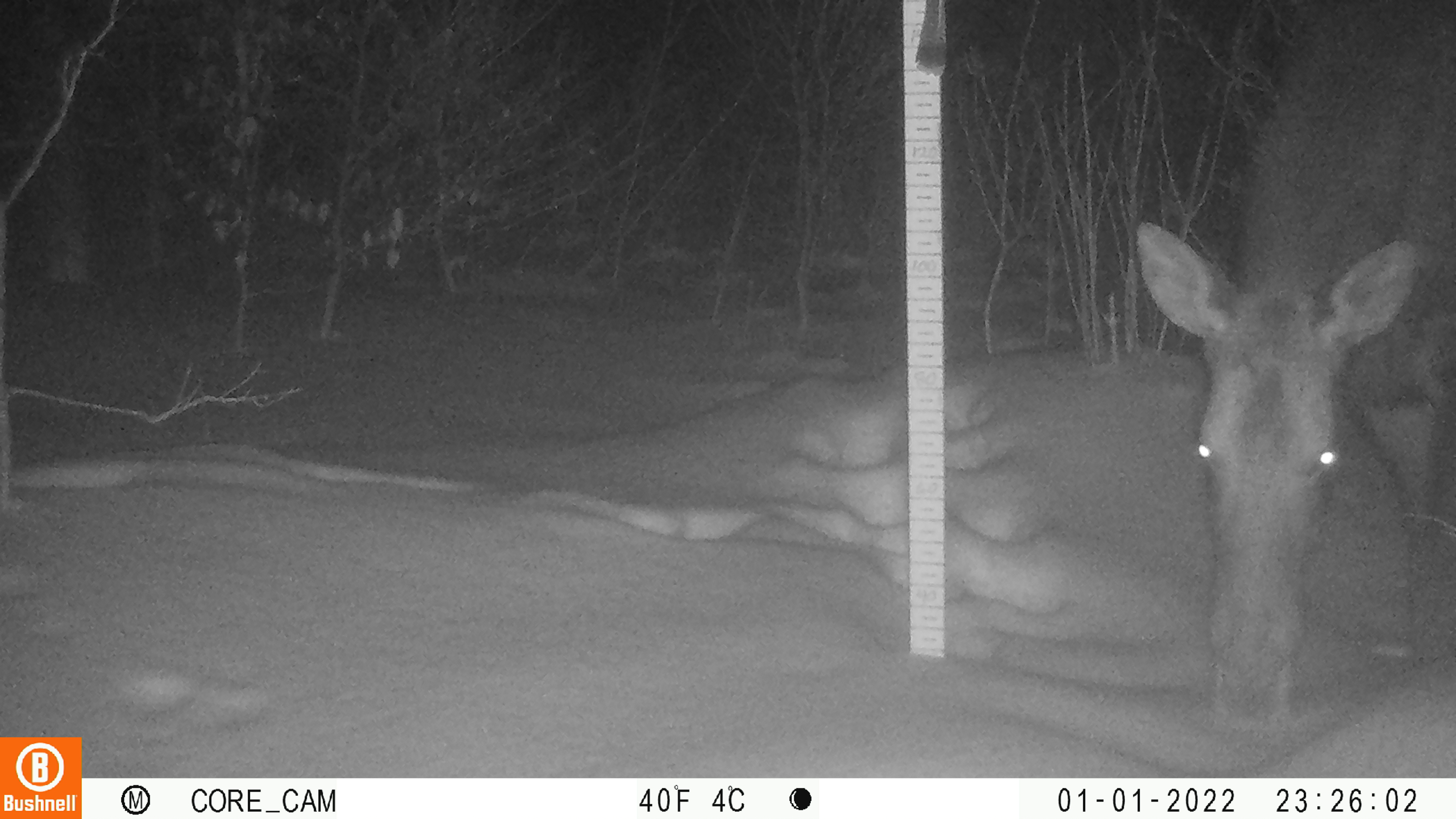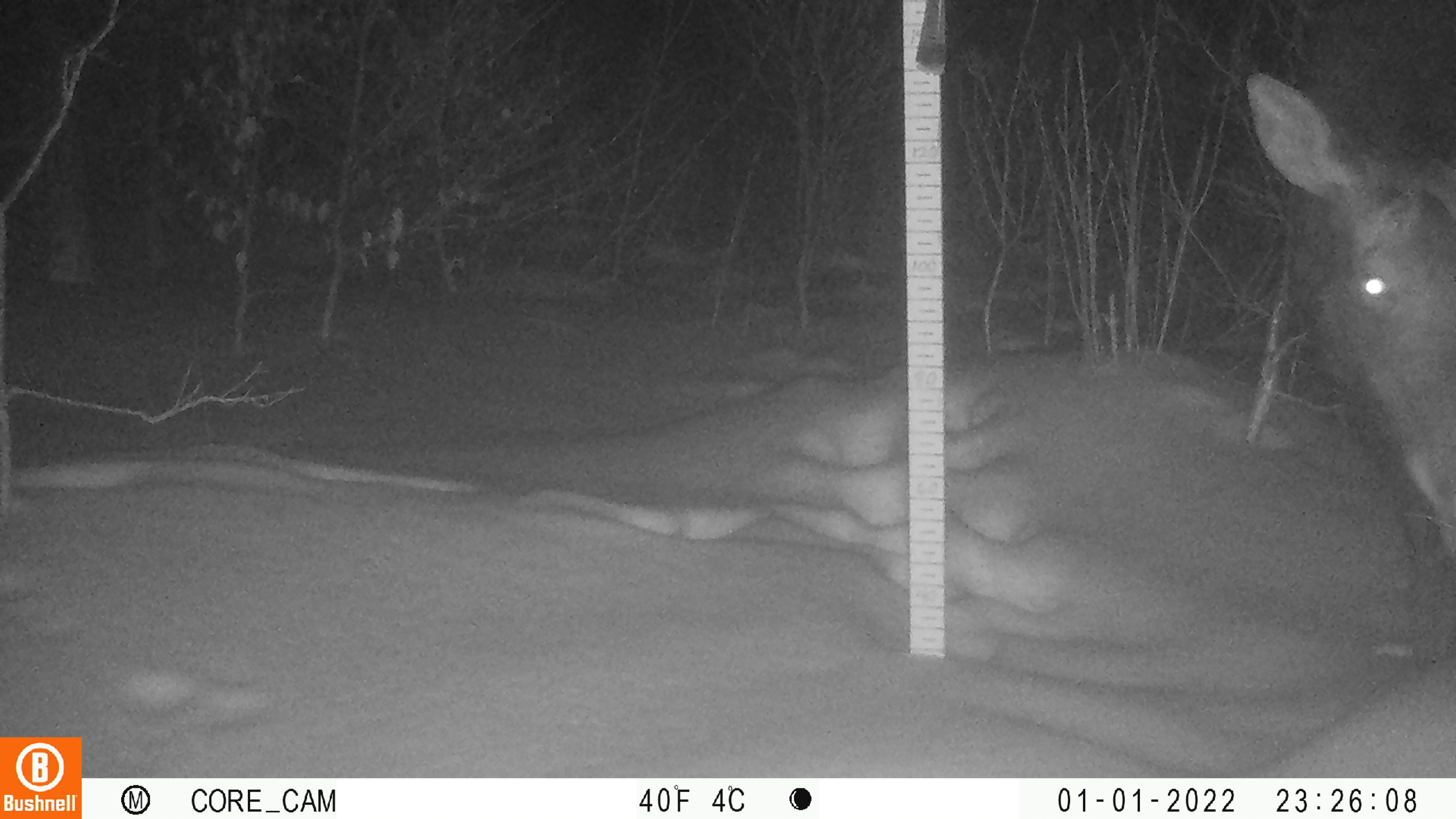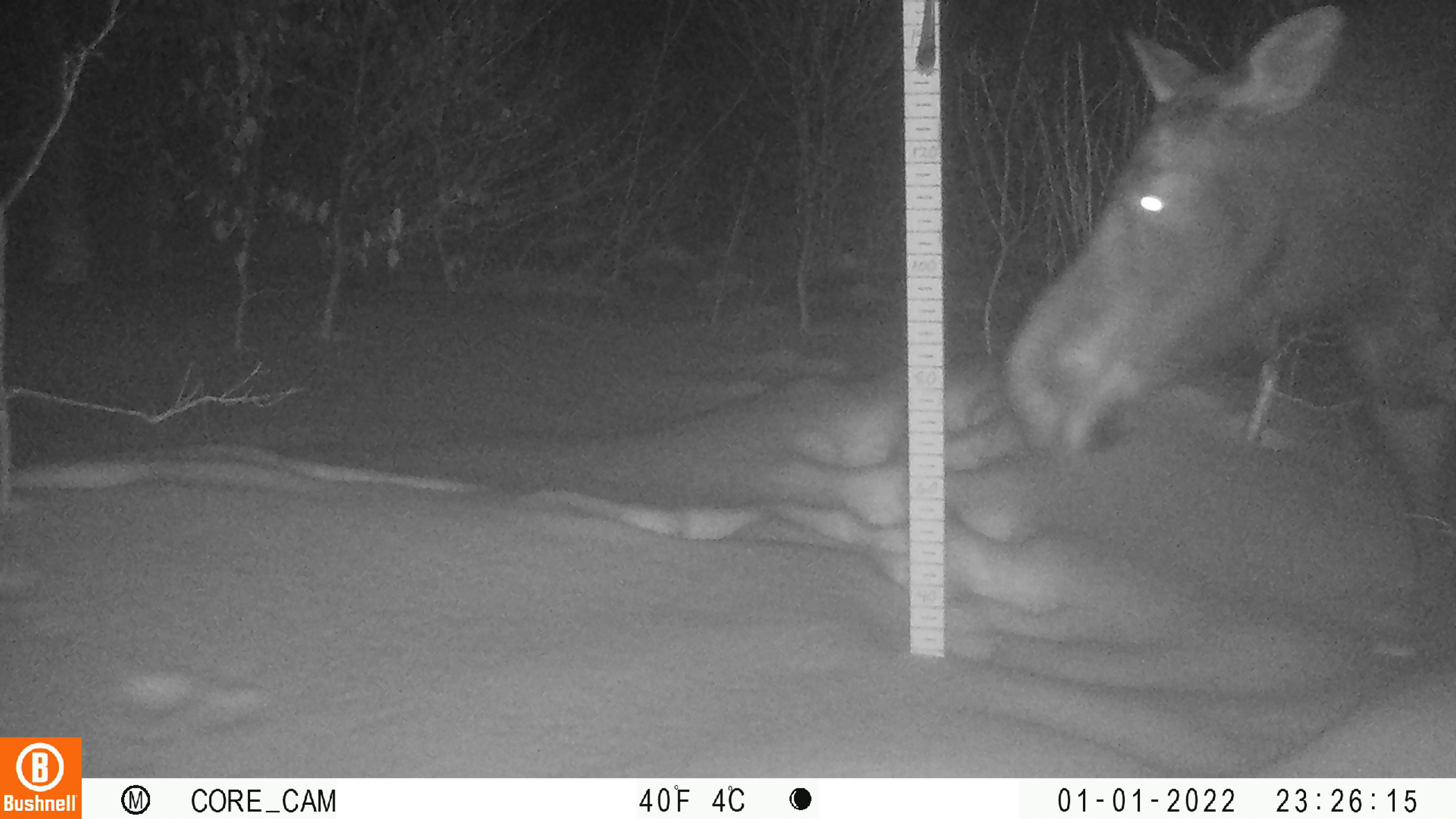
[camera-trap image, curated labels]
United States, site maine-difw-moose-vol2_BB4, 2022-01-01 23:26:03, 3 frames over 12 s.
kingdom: Animalia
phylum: Chordata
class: Mammalia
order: Artiodactyla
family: Cervidae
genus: Alces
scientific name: Alces alces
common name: moose